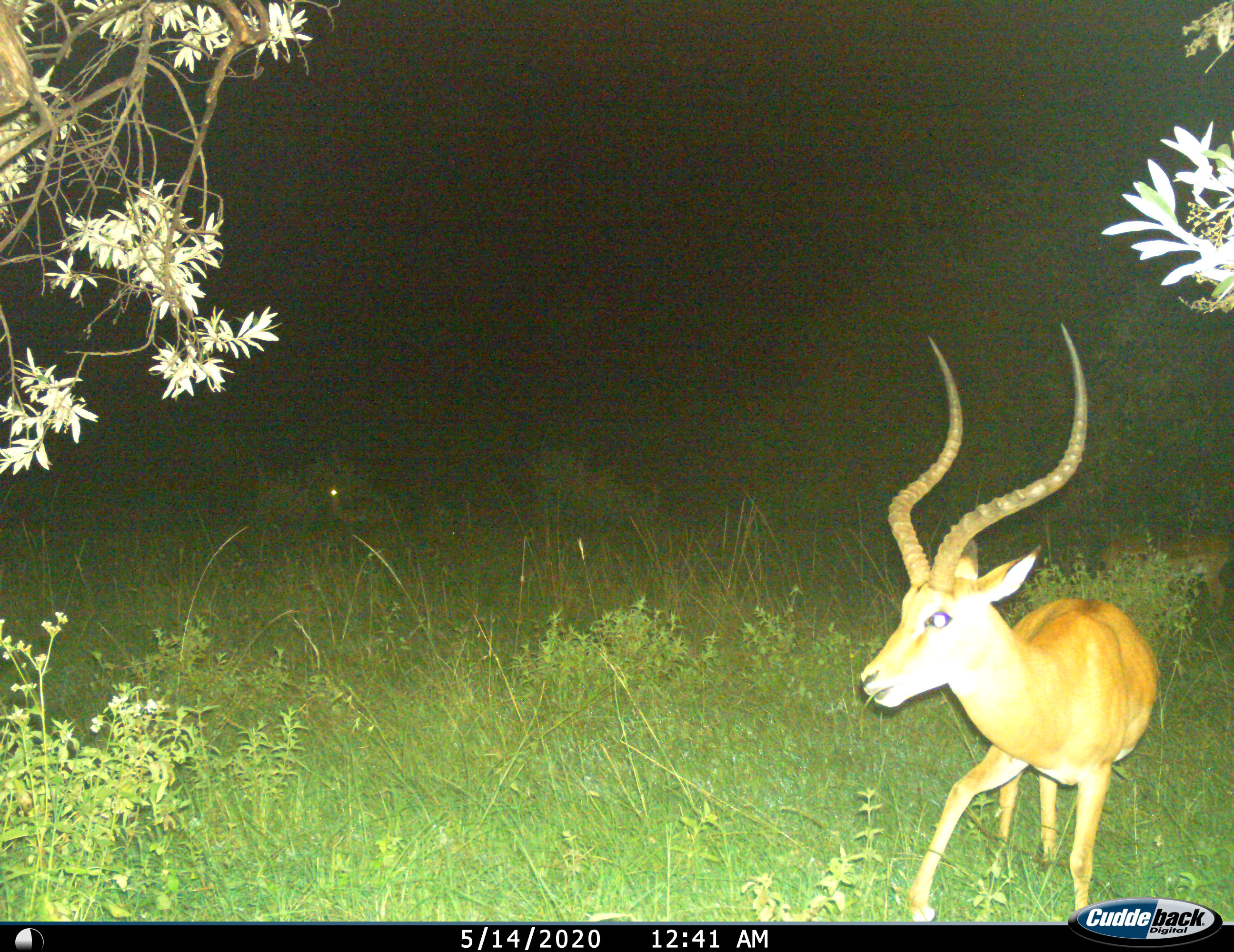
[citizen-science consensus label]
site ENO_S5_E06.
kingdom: Animalia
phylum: Chordata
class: Mammalia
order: Artiodactyla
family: Bovidae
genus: Aepyceros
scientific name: Aepyceros melampus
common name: impala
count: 1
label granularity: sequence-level